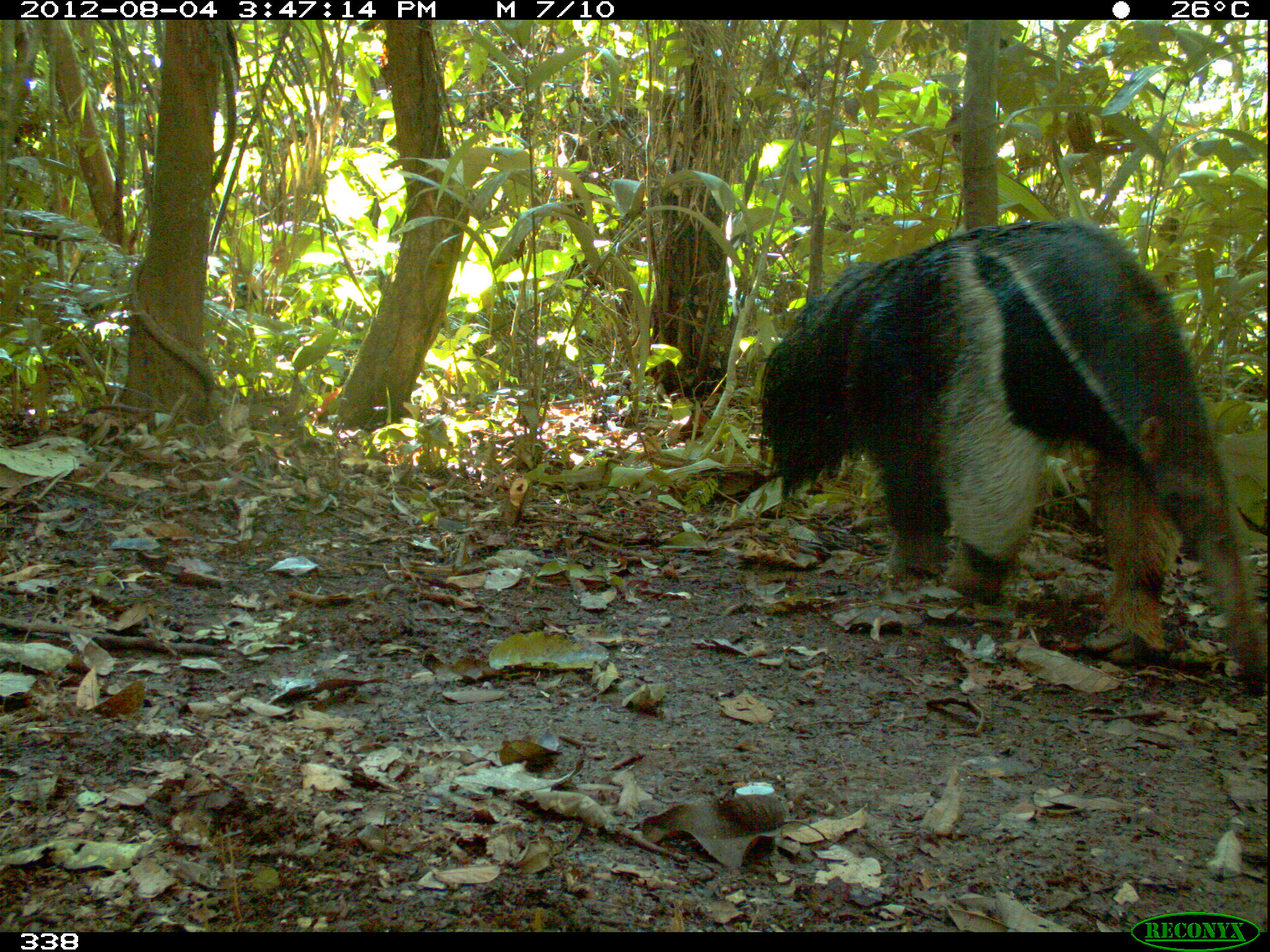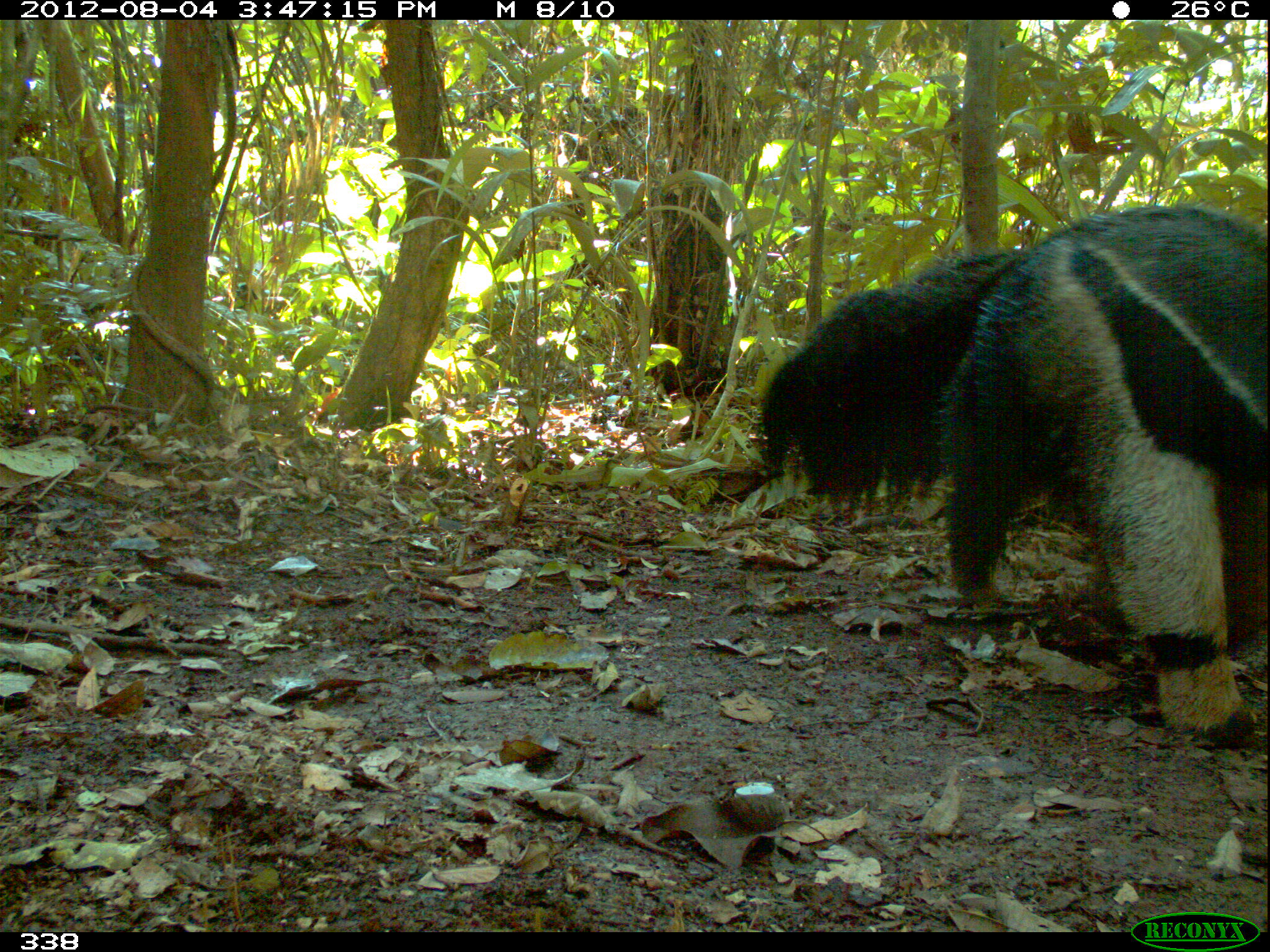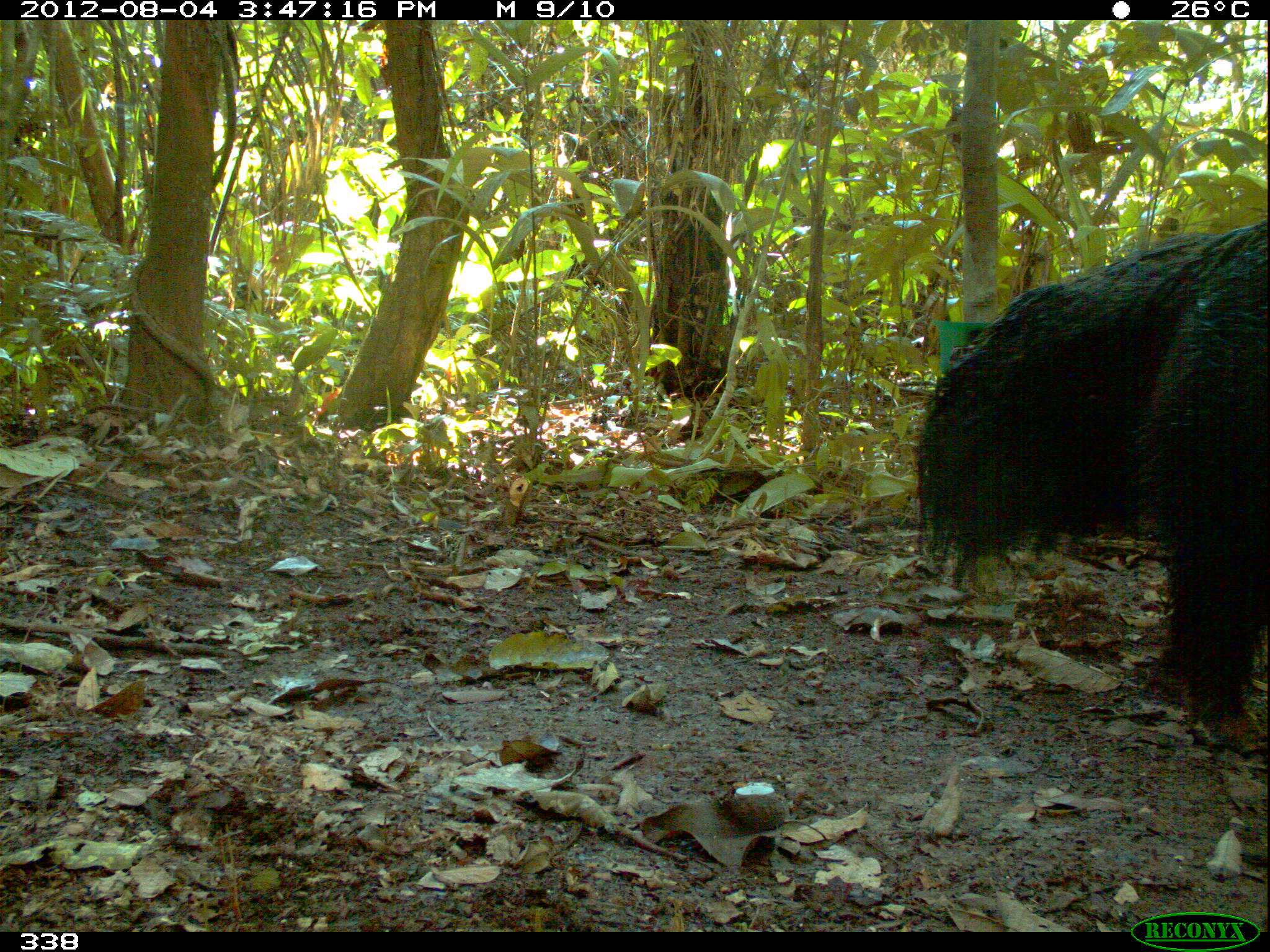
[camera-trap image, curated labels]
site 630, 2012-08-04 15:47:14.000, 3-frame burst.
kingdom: Animalia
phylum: Chordata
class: Mammalia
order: Pilosa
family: Myrmecophagidae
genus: Myrmecophaga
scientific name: Myrmecophaga tridactyla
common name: giant anteater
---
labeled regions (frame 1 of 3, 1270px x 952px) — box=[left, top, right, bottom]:
myrmecophaga tridactyla: box=[759, 221, 1269, 682]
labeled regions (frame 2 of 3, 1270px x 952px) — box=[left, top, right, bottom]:
myrmecophaga tridactyla: box=[759, 203, 1268, 748]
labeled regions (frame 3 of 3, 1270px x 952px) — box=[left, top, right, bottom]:
myrmecophaga tridactyla: box=[912, 216, 1267, 758]